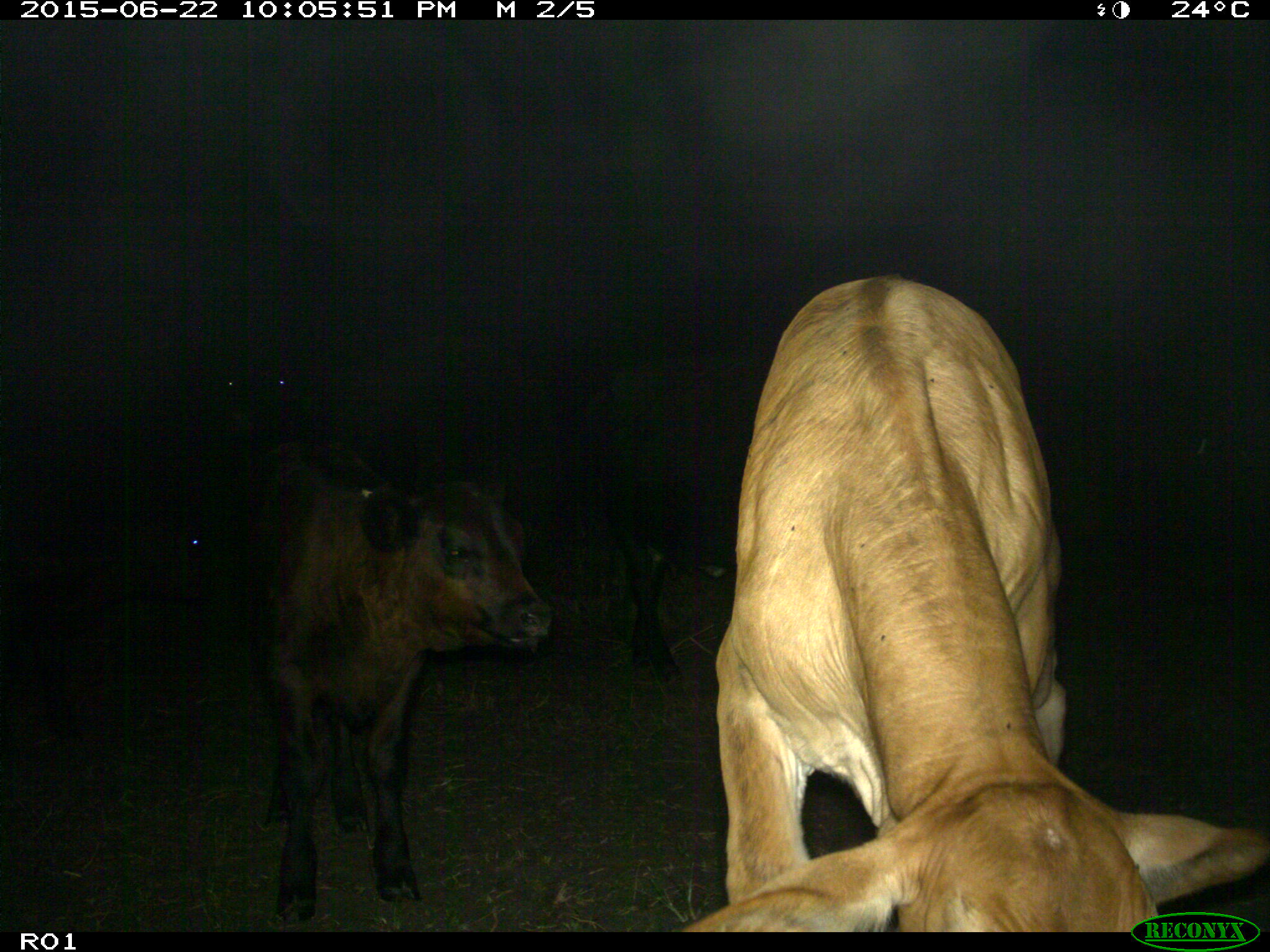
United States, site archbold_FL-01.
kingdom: Animalia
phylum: Chordata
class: Mammalia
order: Artiodactyla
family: Bovidae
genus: Bos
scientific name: Bos taurus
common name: domestic cow